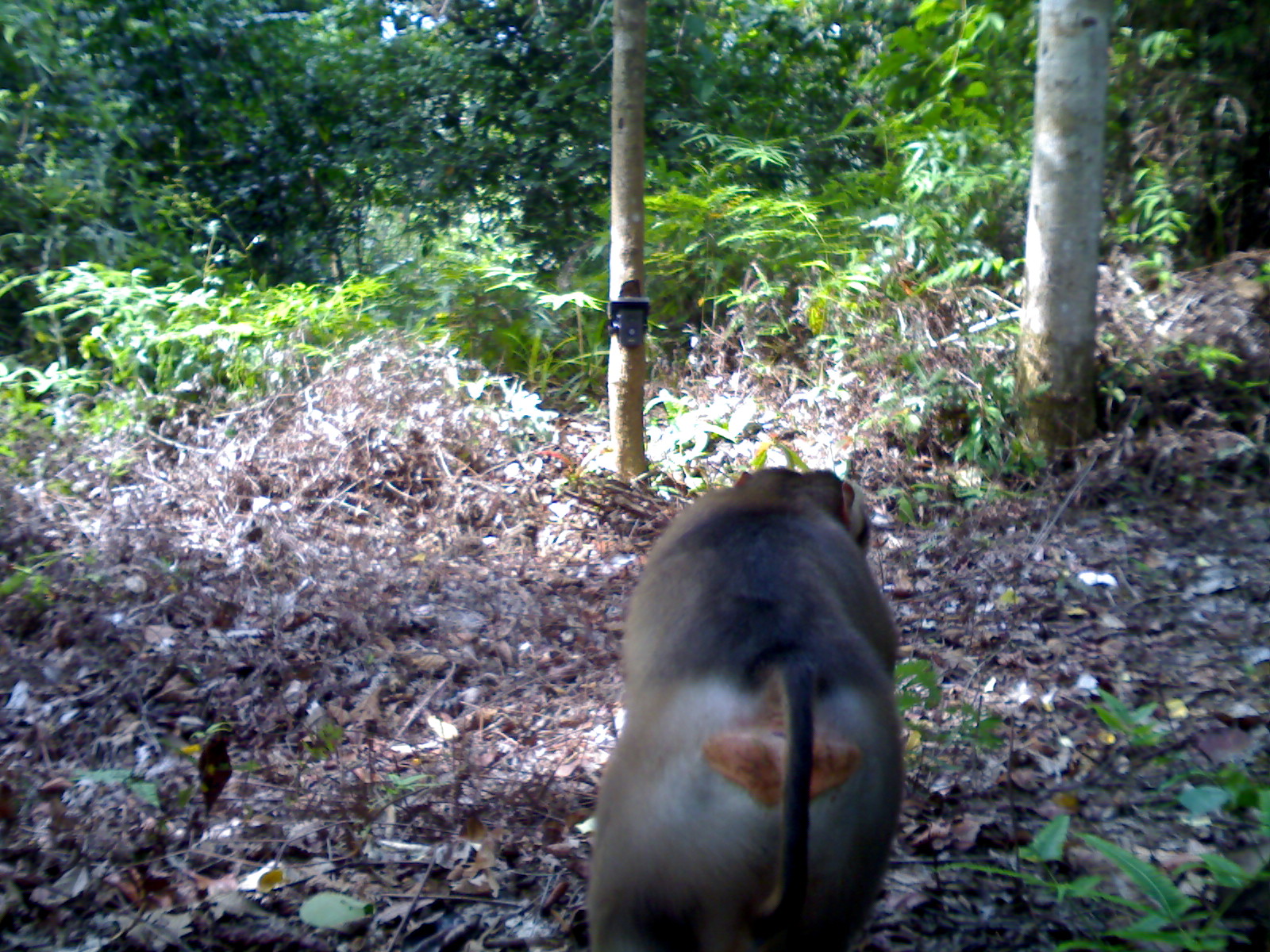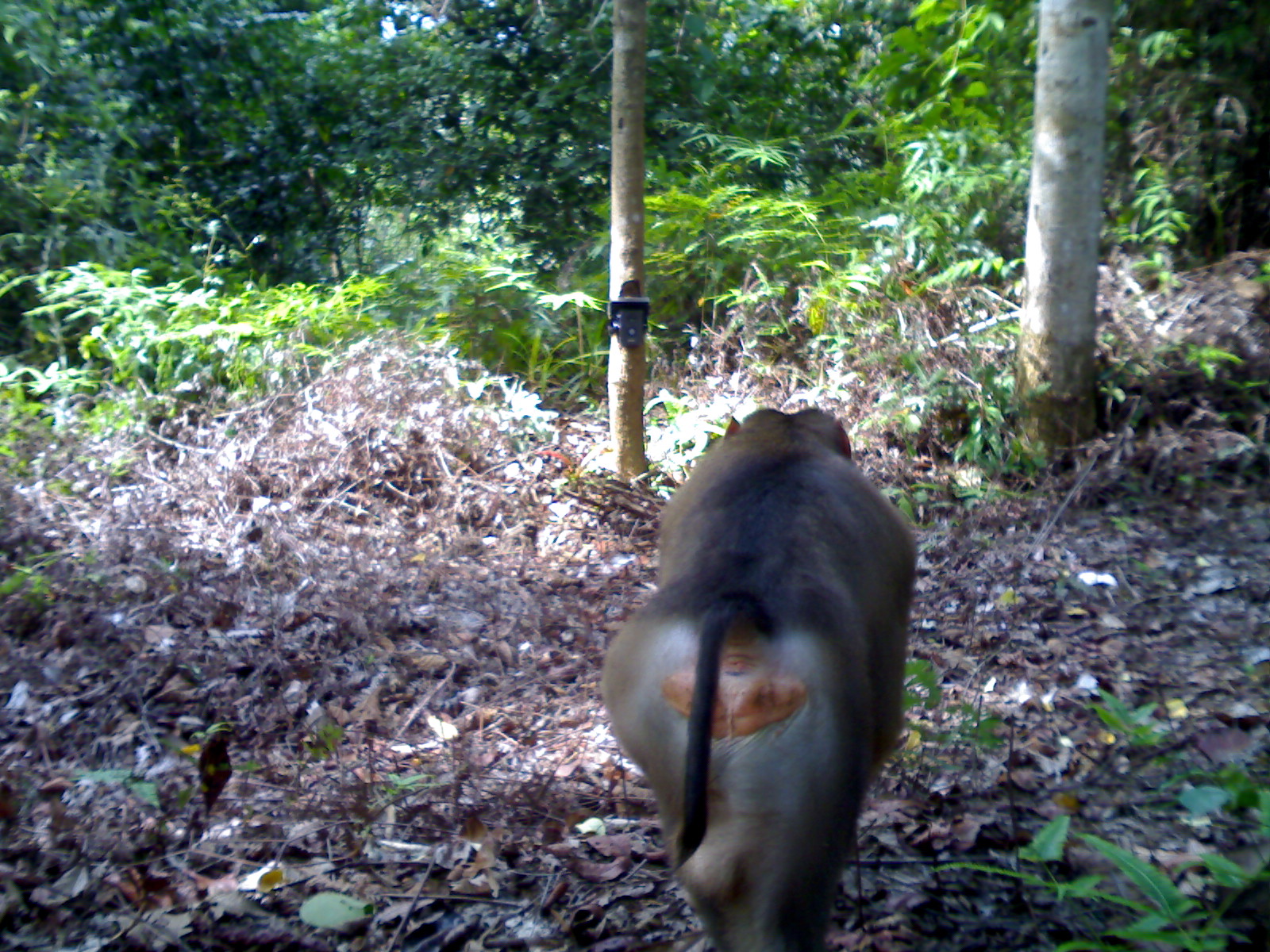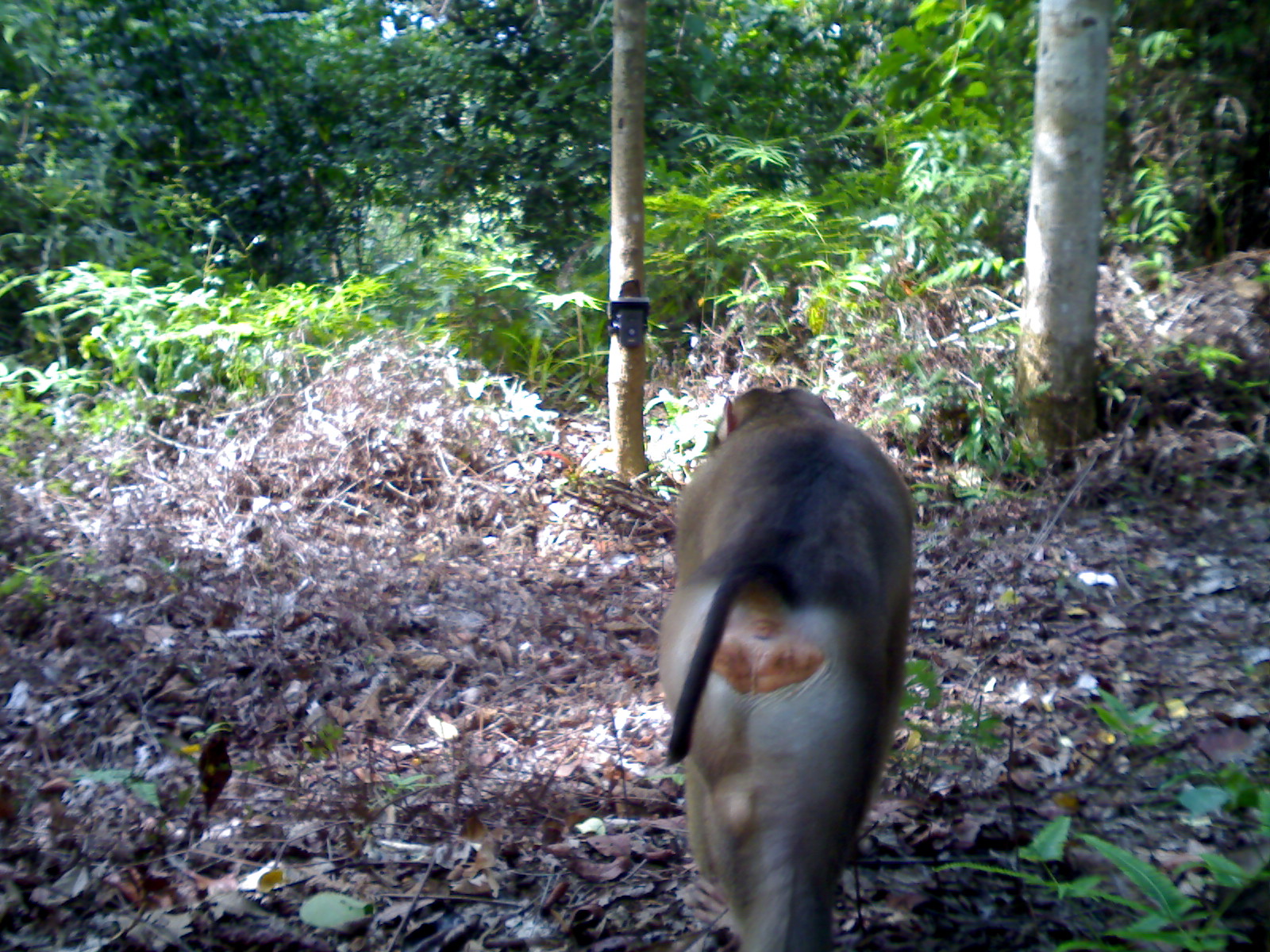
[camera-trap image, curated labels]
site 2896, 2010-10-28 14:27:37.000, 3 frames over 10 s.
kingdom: Animalia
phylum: Chordata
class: Mammalia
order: Primates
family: Cercopithecidae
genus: Macaca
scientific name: Macaca nemestrina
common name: southern pig-tailed macaque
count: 1